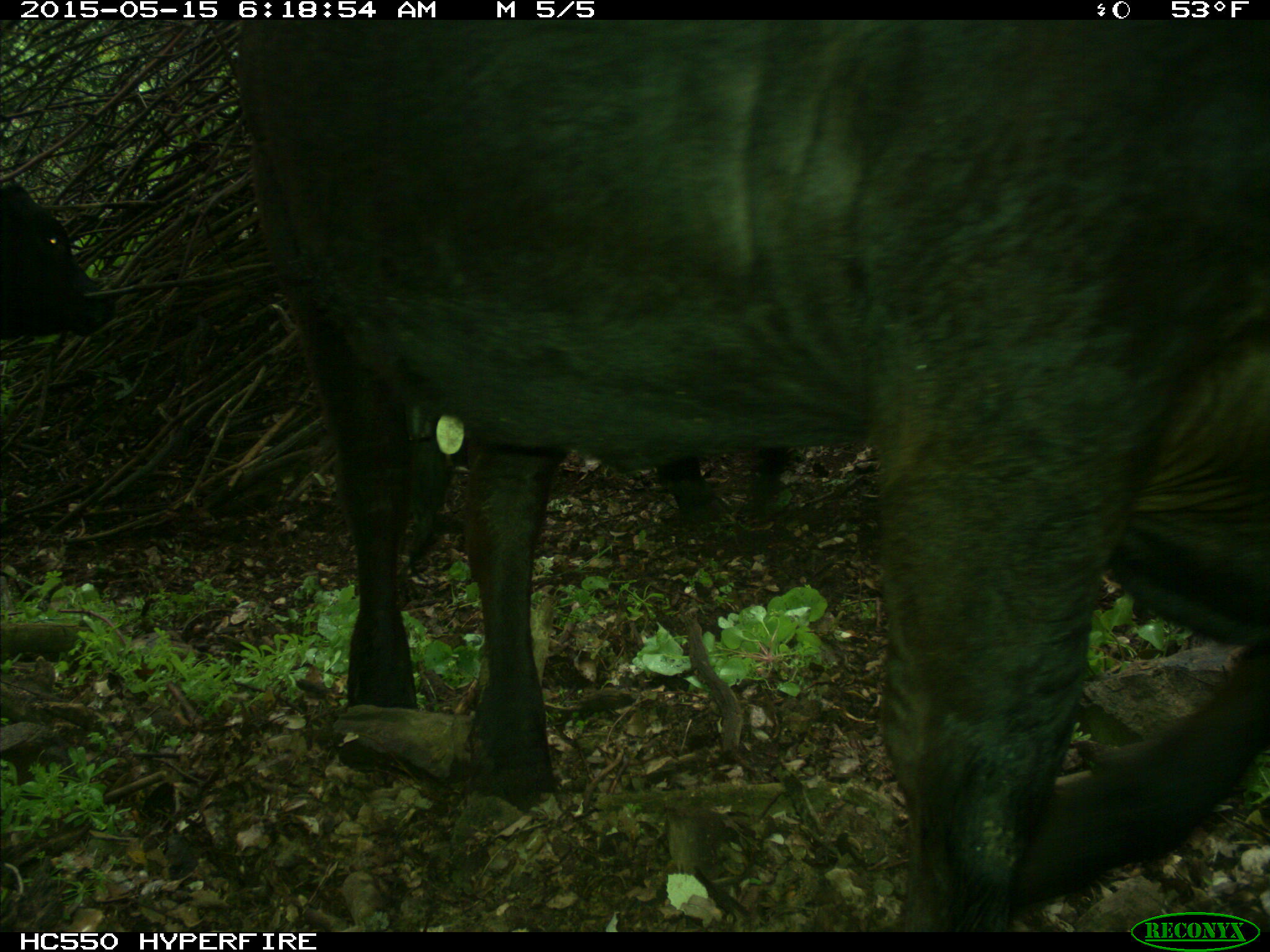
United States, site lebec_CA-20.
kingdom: Animalia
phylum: Chordata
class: Mammalia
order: Artiodactyla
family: Bovidae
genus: Bos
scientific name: Bos taurus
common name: domestic cow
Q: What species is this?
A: Bos taurus (domestic cow).